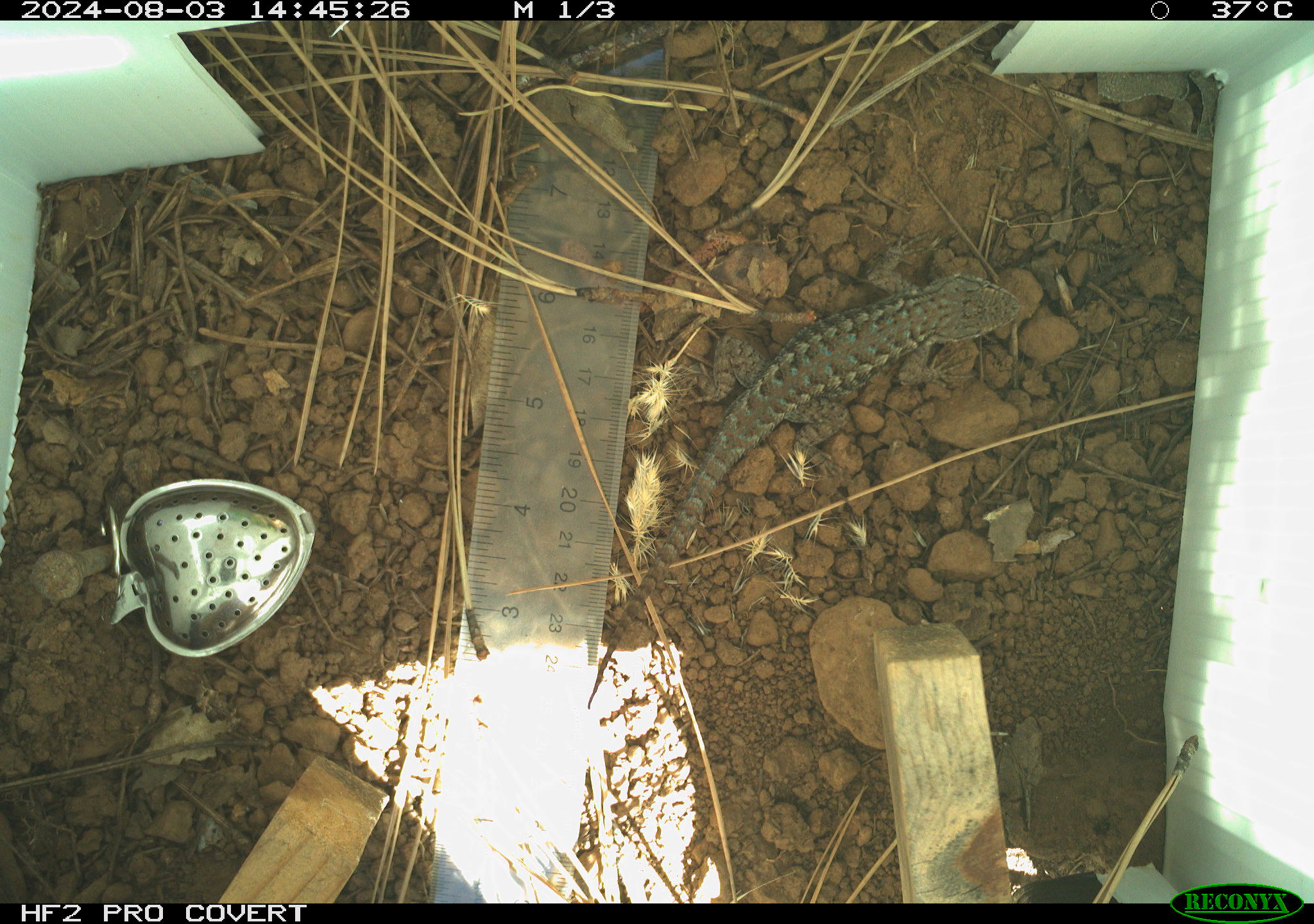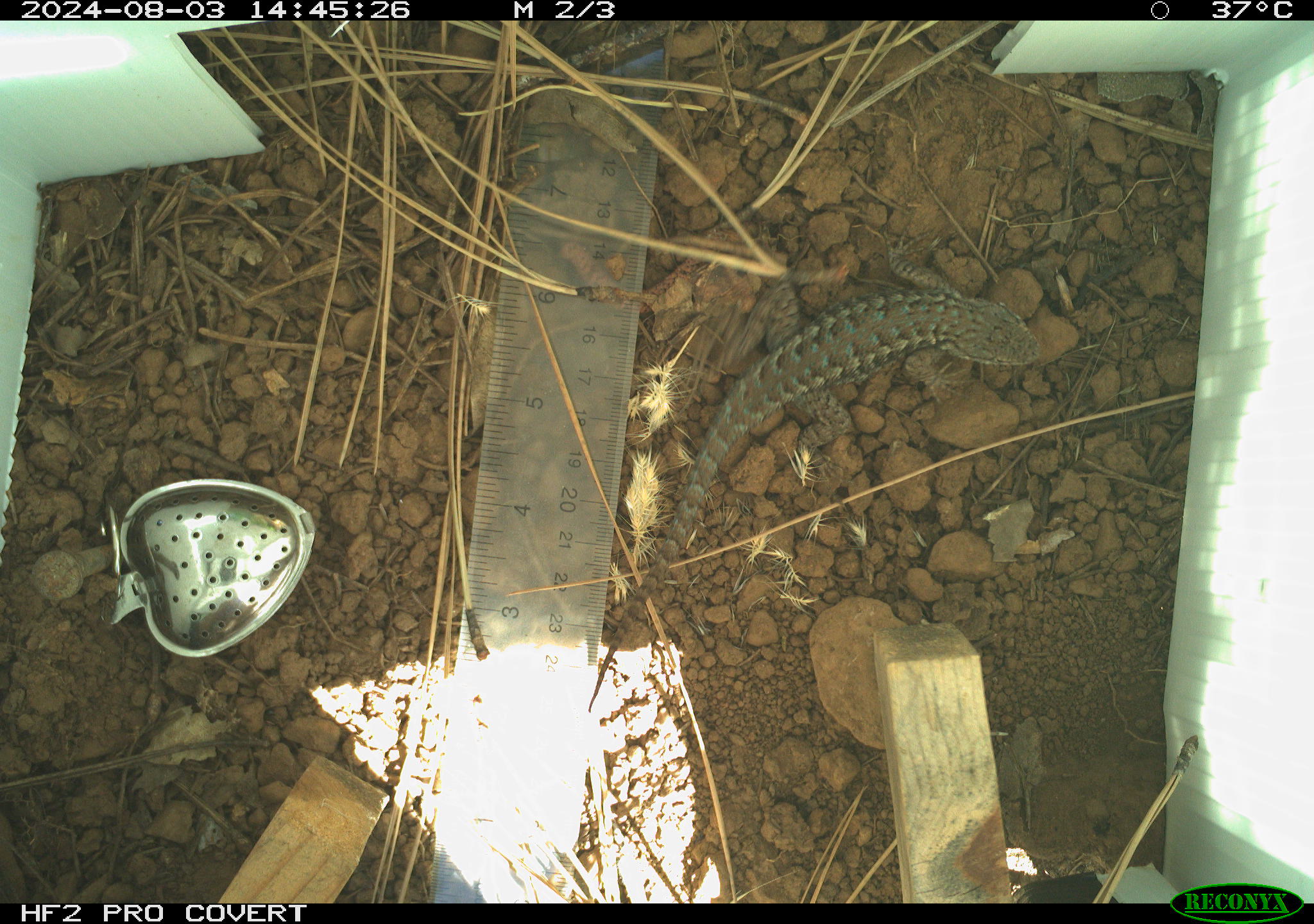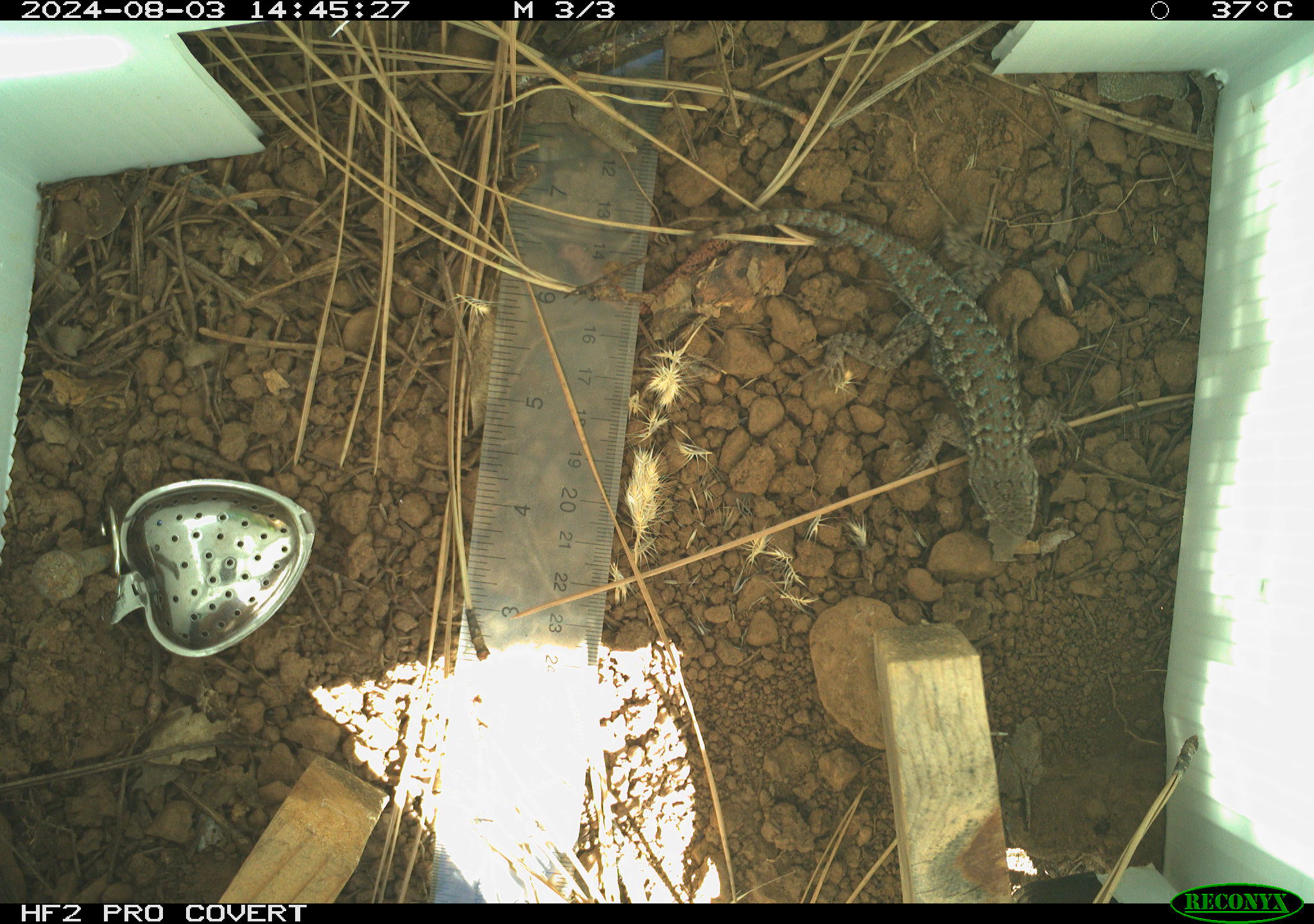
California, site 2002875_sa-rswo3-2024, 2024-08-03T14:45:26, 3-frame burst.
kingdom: Animalia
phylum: Chordata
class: Reptilia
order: Squamata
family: Phrynosomatidae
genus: Sceloporus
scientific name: Sceloporus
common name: spiny lizards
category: sceloporus species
Sceloporus species (spiny lizards) (Sceloporus).